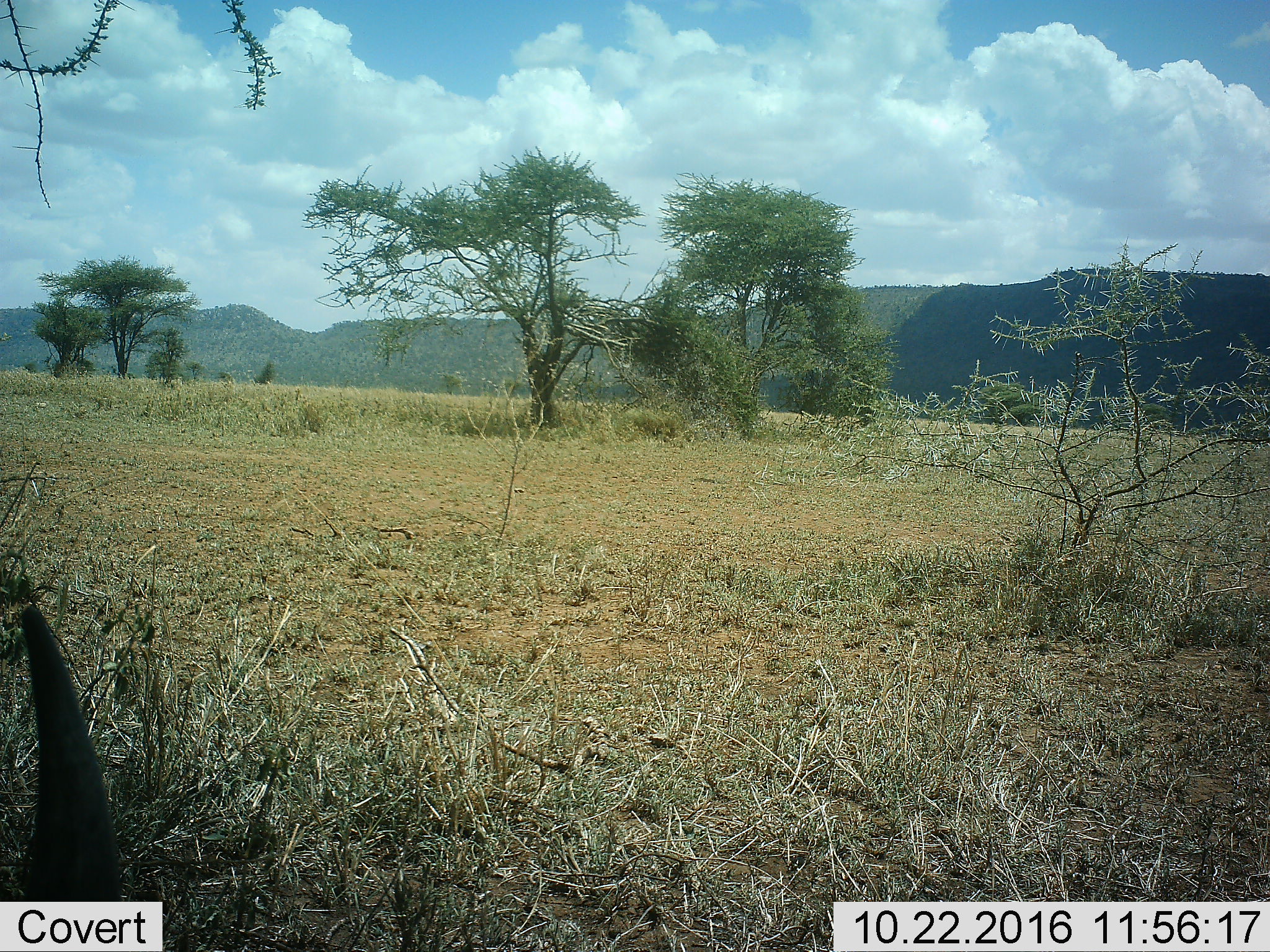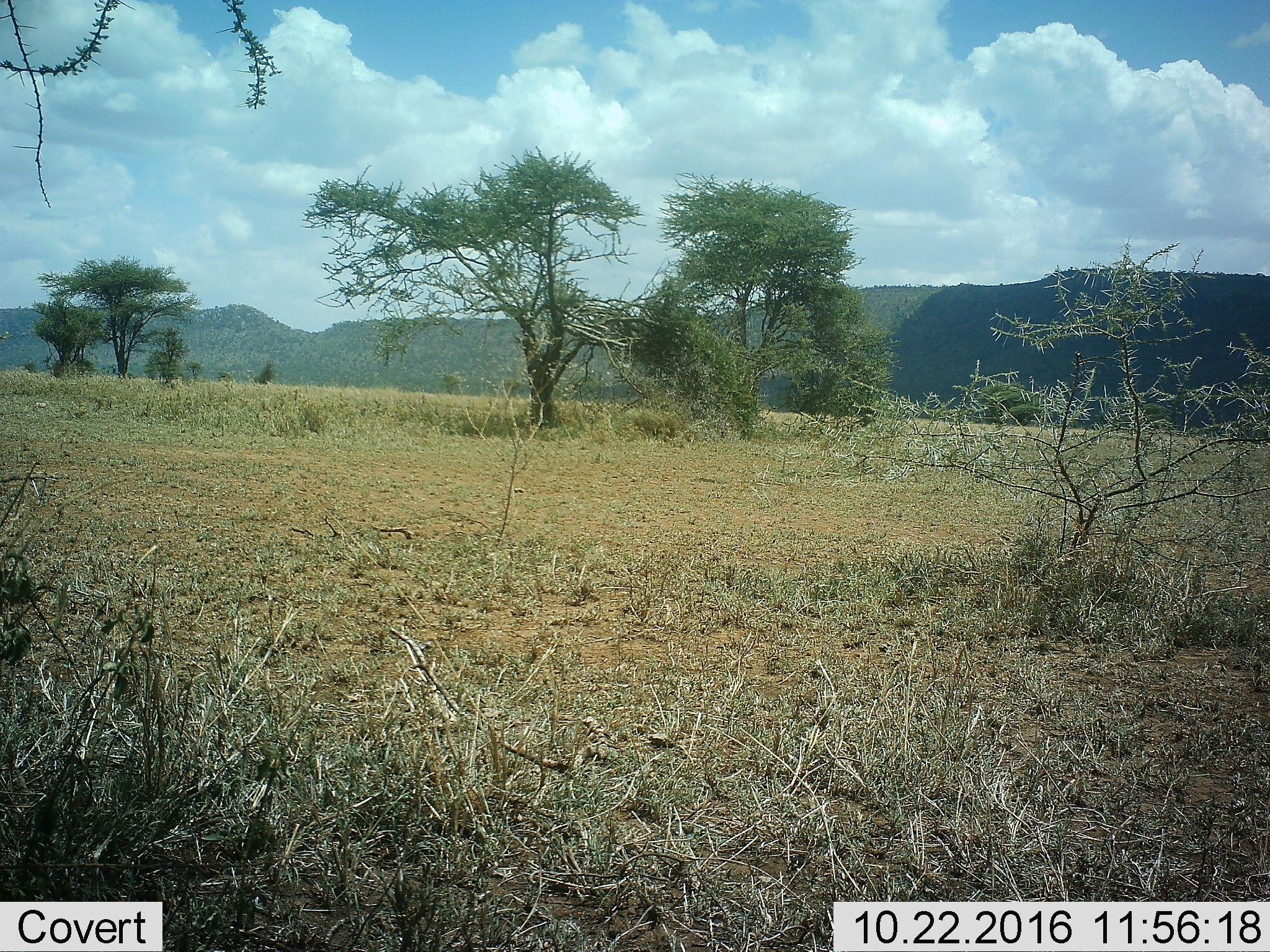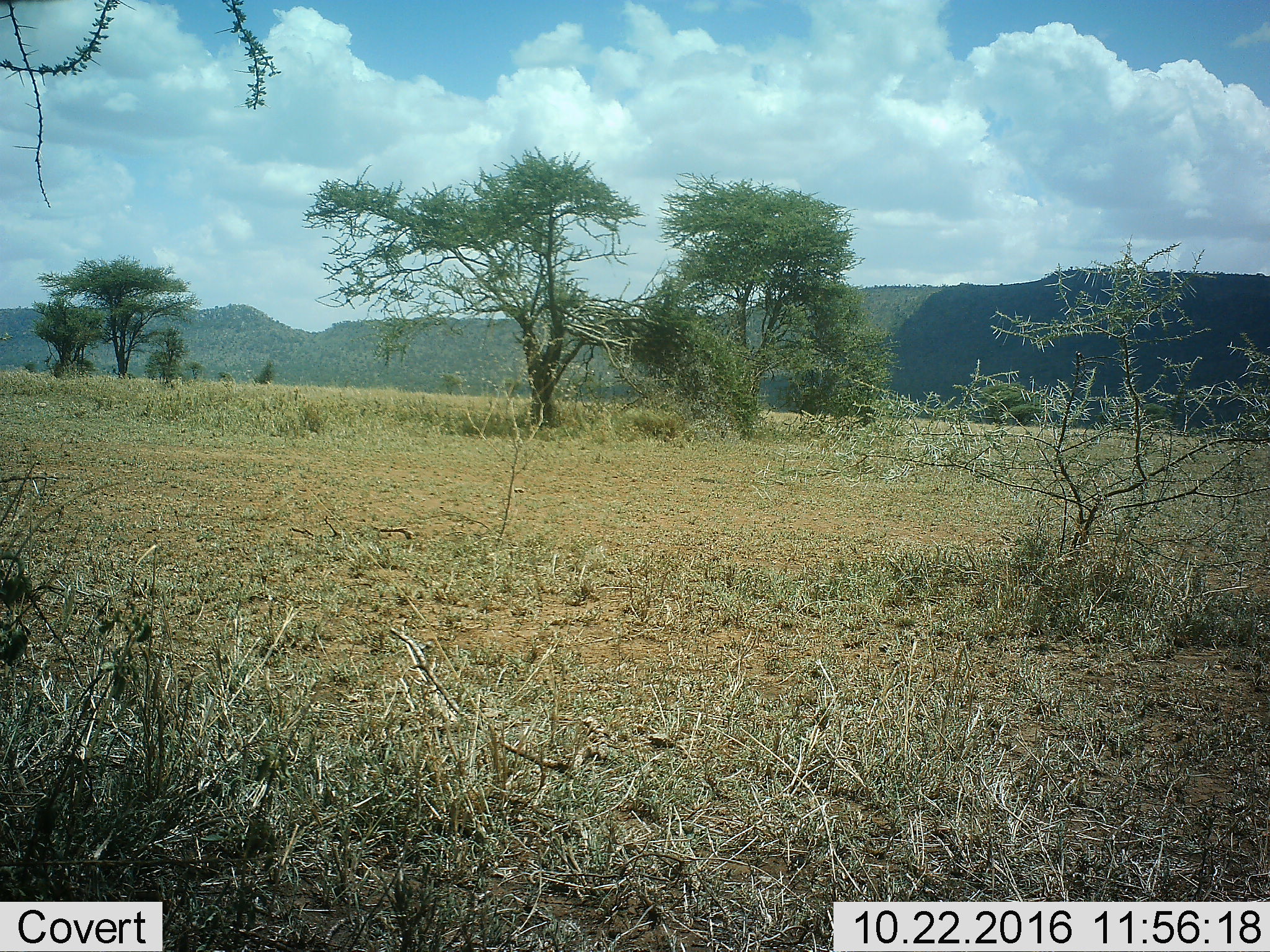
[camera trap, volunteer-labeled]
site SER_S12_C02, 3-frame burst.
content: unidentified animal